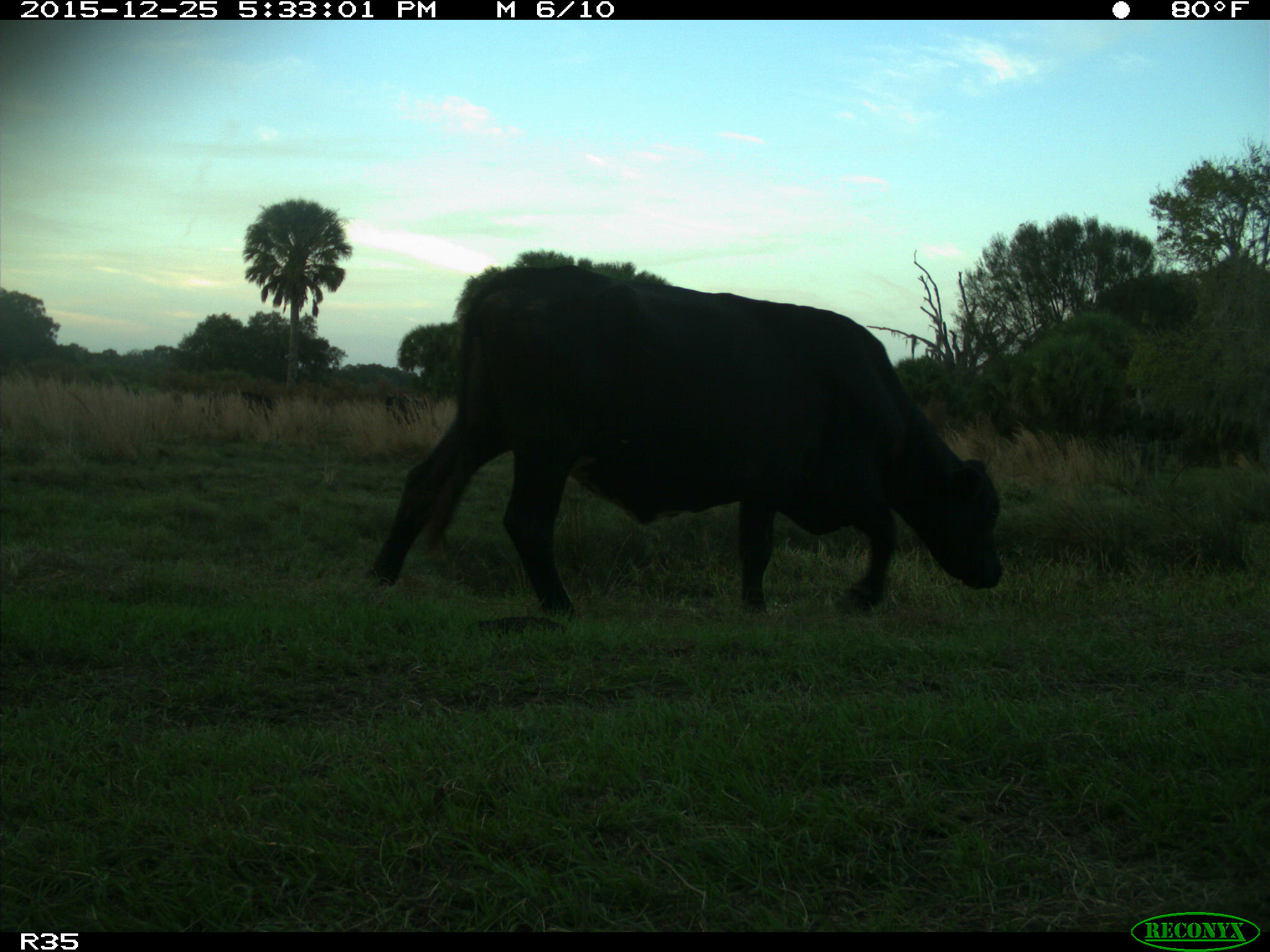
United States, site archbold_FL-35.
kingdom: Animalia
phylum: Chordata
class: Mammalia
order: Artiodactyla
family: Bovidae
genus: Bos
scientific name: Bos taurus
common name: domestic cow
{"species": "Bos taurus (domestic cow)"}